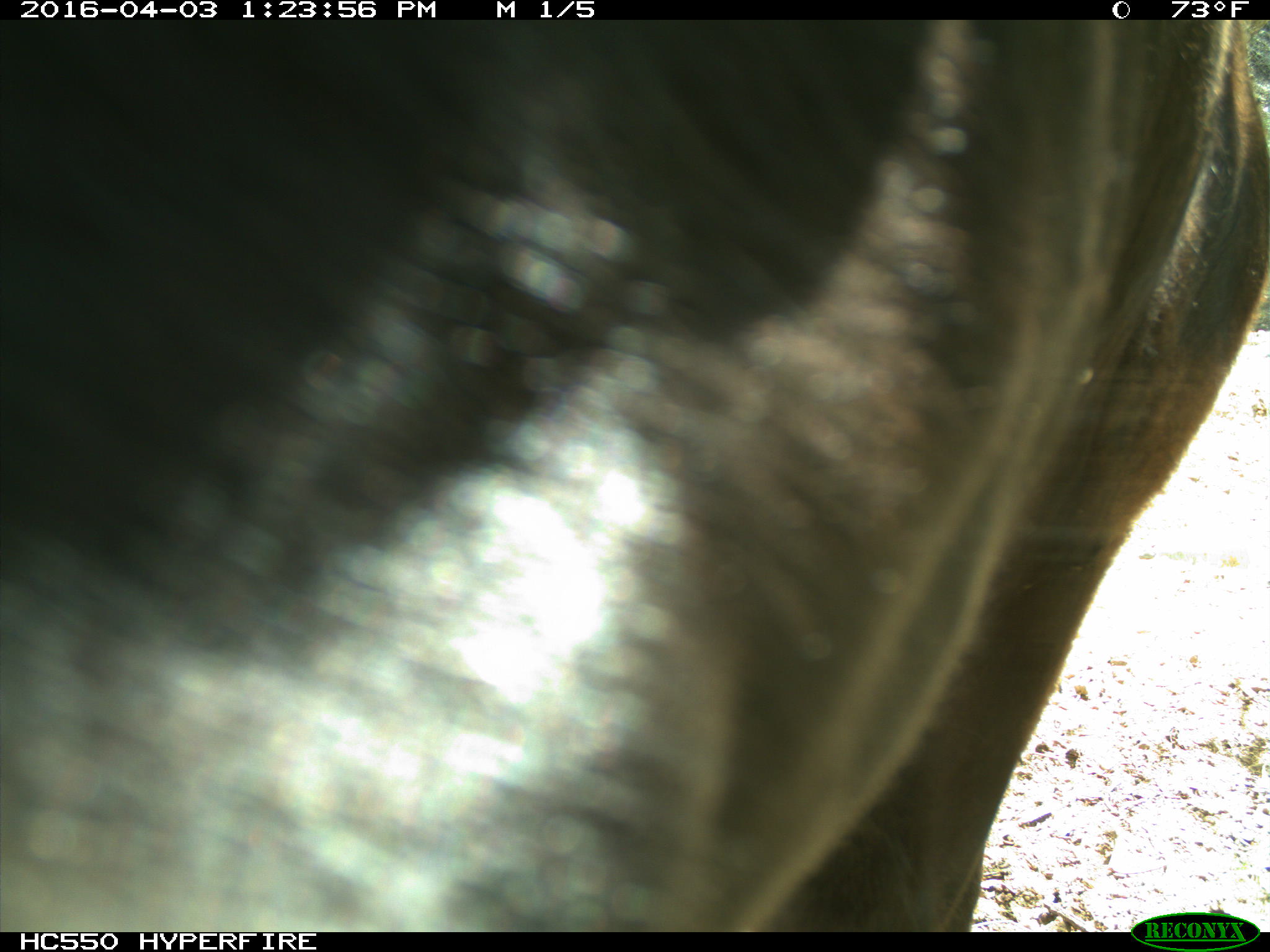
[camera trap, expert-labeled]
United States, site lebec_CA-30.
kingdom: Animalia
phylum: Chordata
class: Mammalia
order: Artiodactyla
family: Bovidae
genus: Bos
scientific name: Bos taurus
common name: domestic cow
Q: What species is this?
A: Bos taurus (domestic cow).